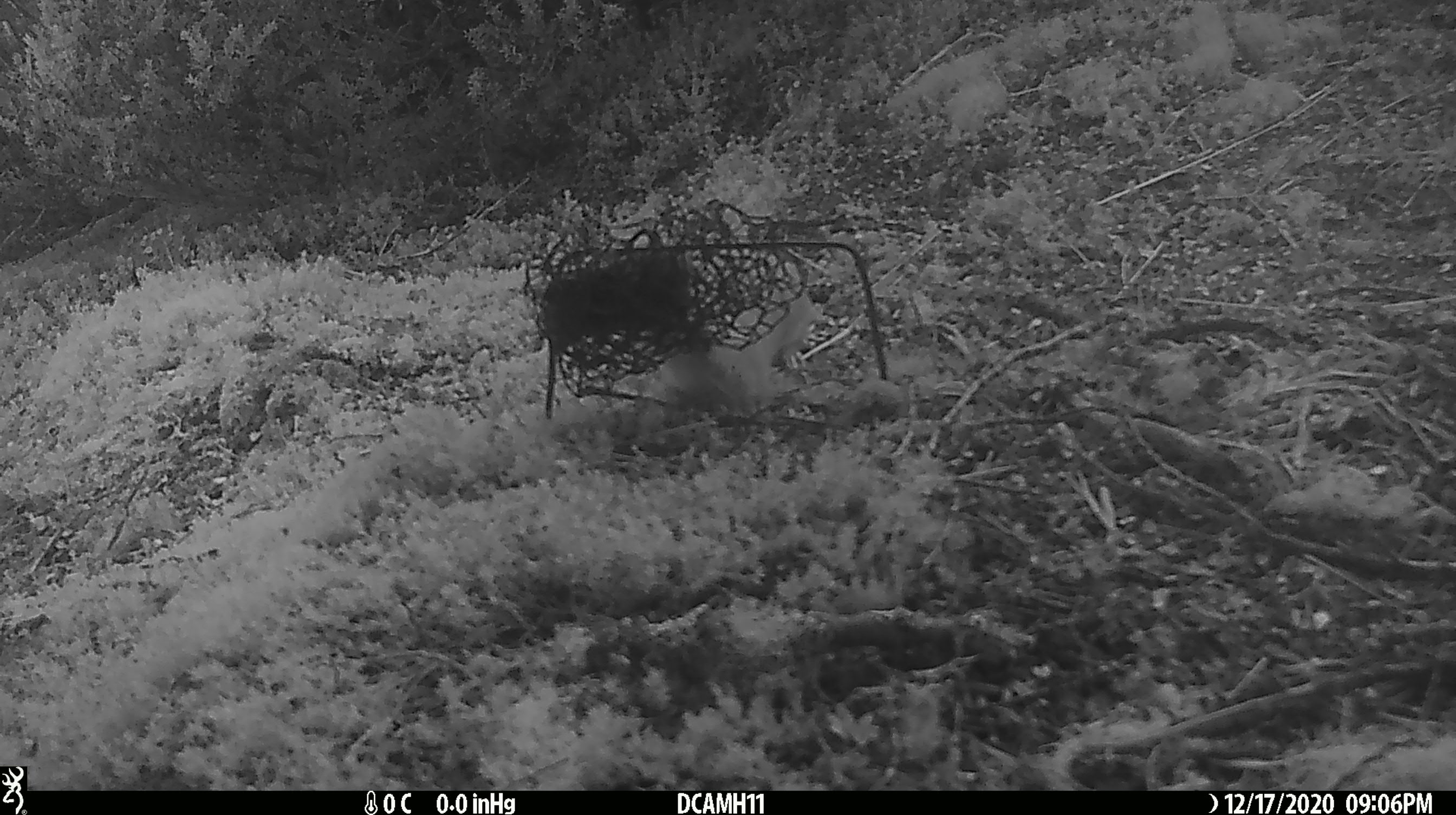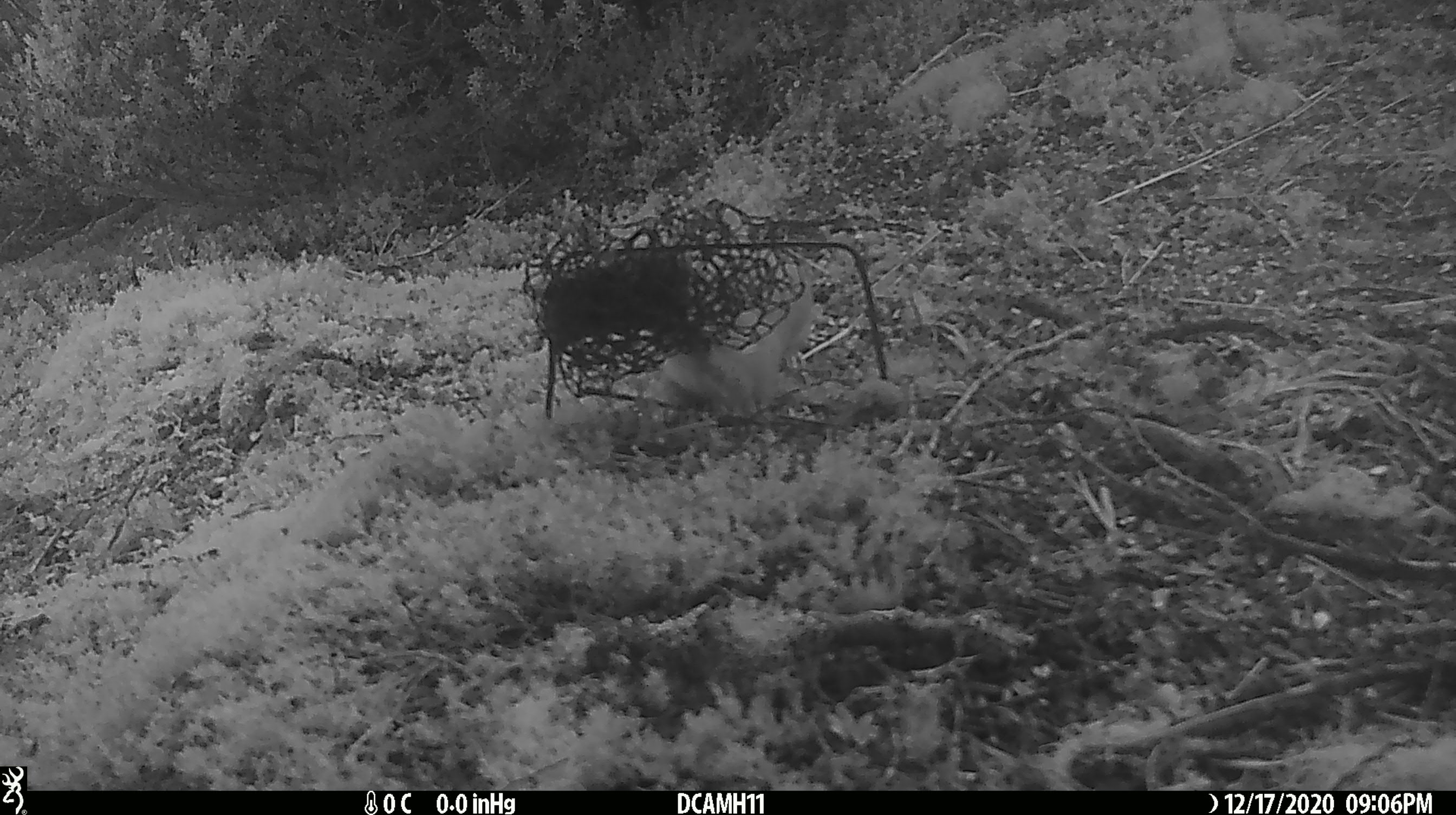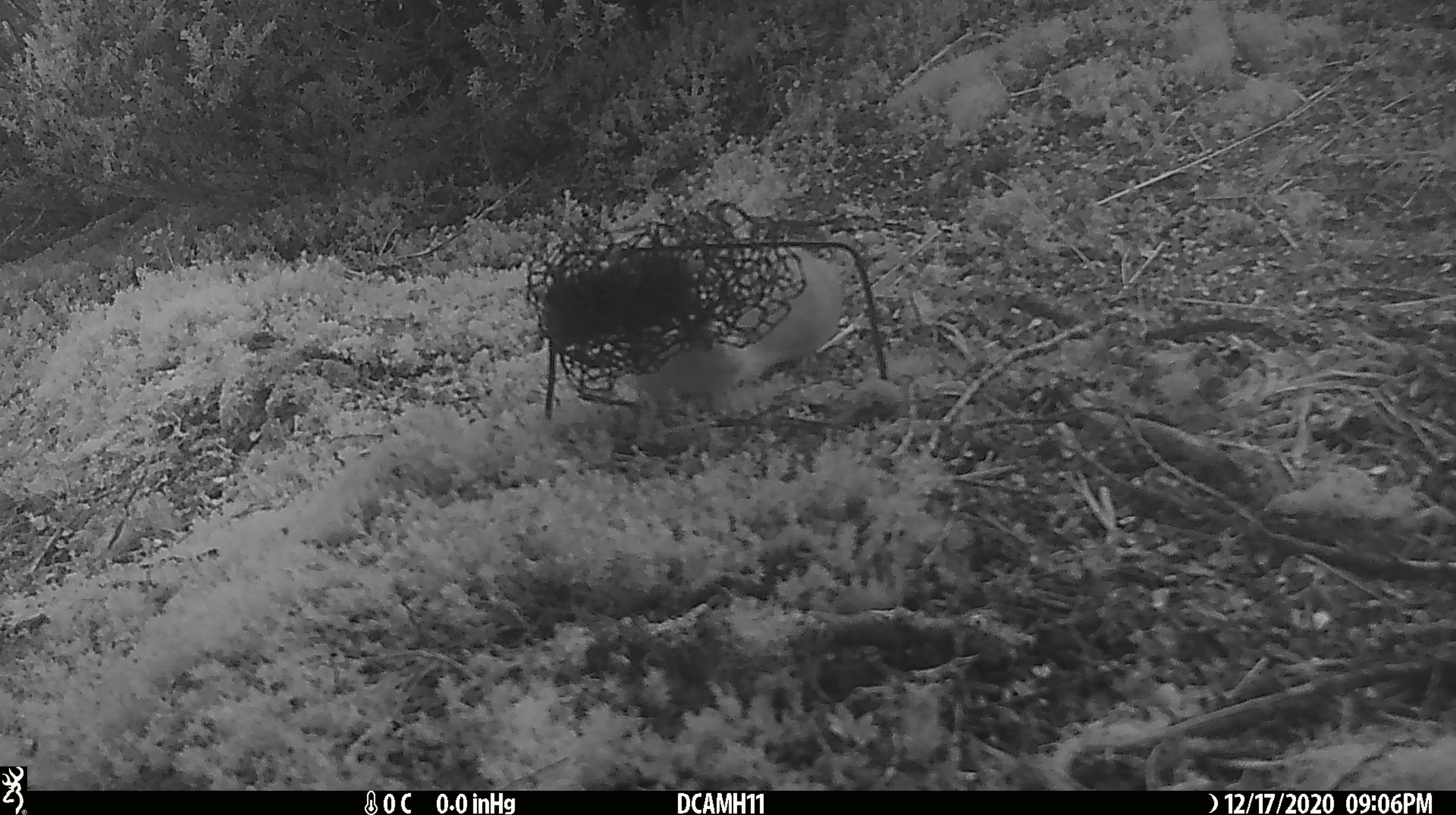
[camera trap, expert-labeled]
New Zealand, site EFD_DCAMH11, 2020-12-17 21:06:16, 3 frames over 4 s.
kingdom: Animalia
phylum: Chordata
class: Mammalia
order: Carnivora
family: Mustelidae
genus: Mustela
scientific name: Mustela erminea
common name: stoat